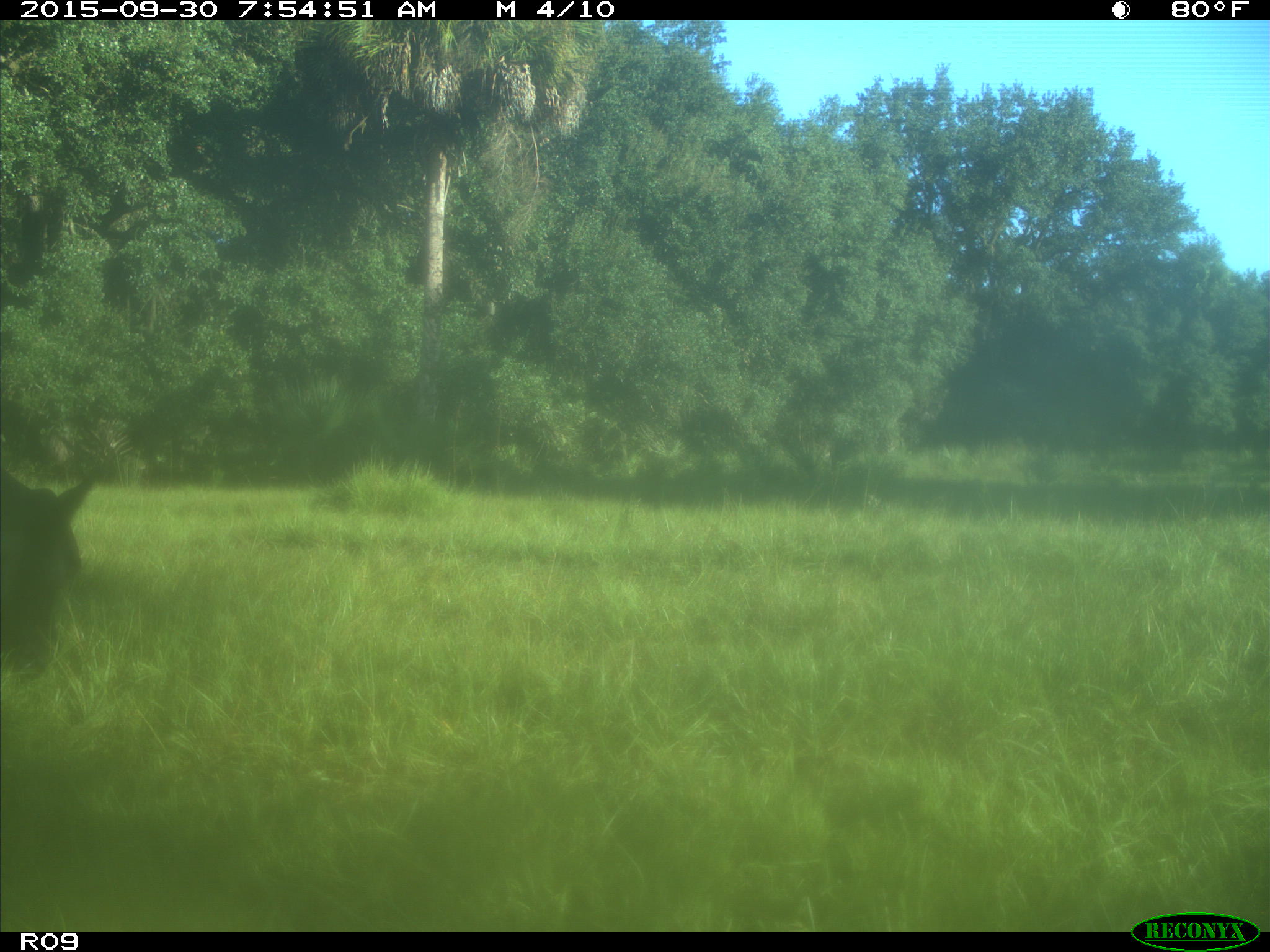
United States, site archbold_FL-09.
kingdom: Animalia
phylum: Chordata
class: Mammalia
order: Artiodactyla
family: Bovidae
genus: Bos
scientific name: Bos taurus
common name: domestic cow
Bos taurus (domestic cow).